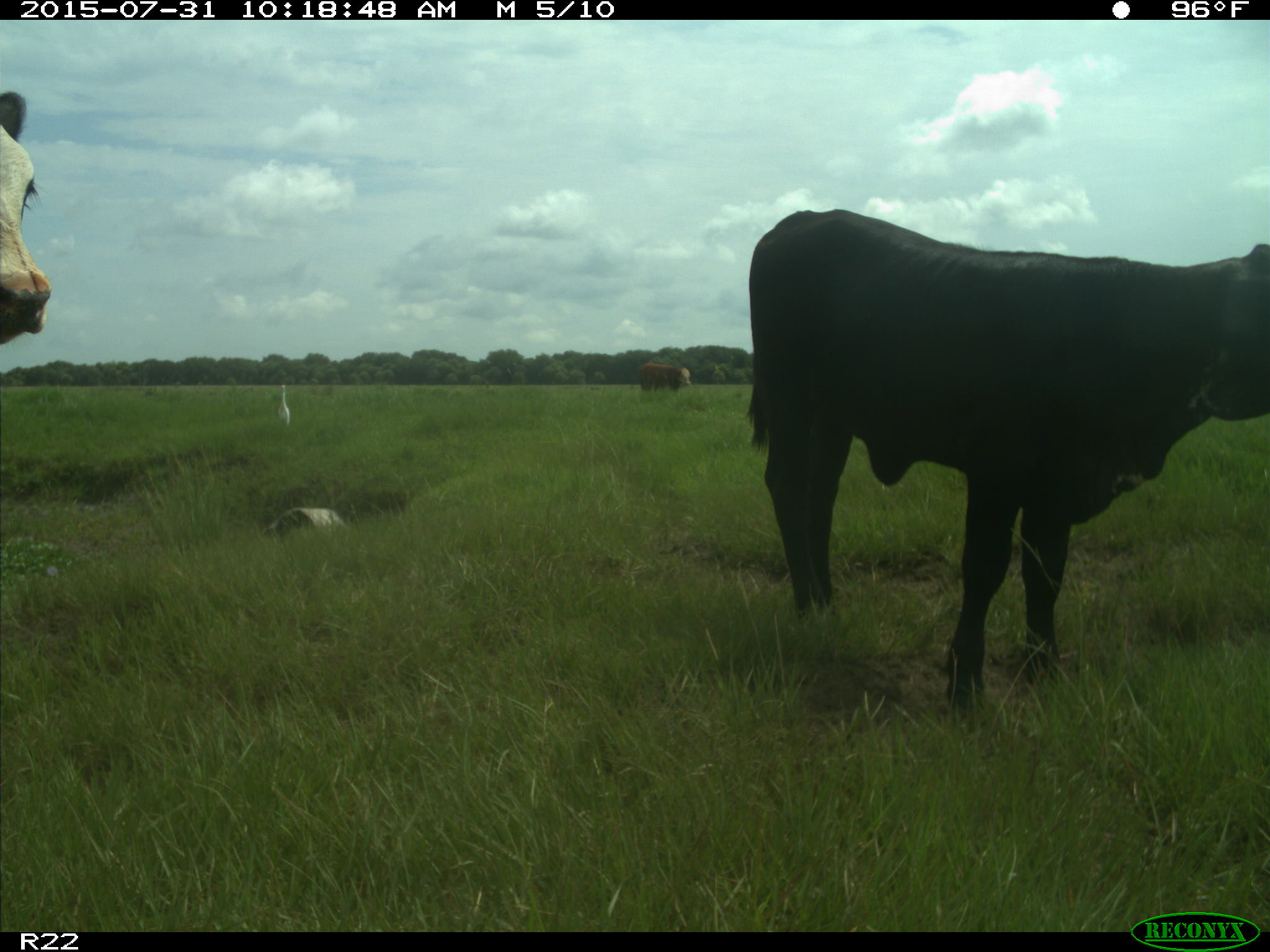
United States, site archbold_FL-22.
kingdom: Animalia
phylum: Chordata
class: Mammalia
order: Artiodactyla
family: Bovidae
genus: Bos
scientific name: Bos taurus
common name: domestic cow